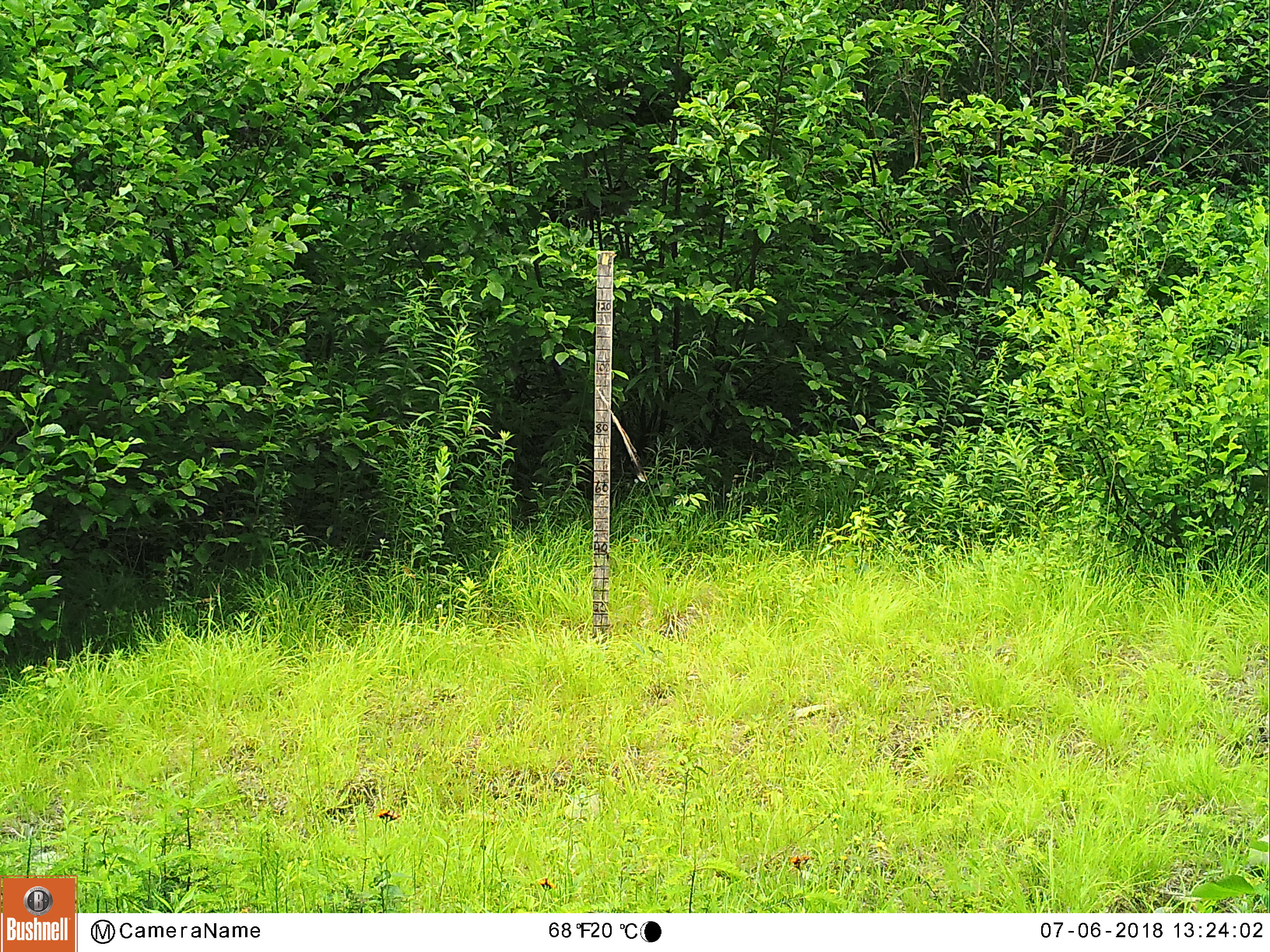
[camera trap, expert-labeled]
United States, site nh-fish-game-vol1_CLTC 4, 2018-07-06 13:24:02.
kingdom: Animalia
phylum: Chordata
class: Mammalia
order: Artiodactyla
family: Cervidae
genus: Alces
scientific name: Alces alces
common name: moose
Moose (Alces alces).